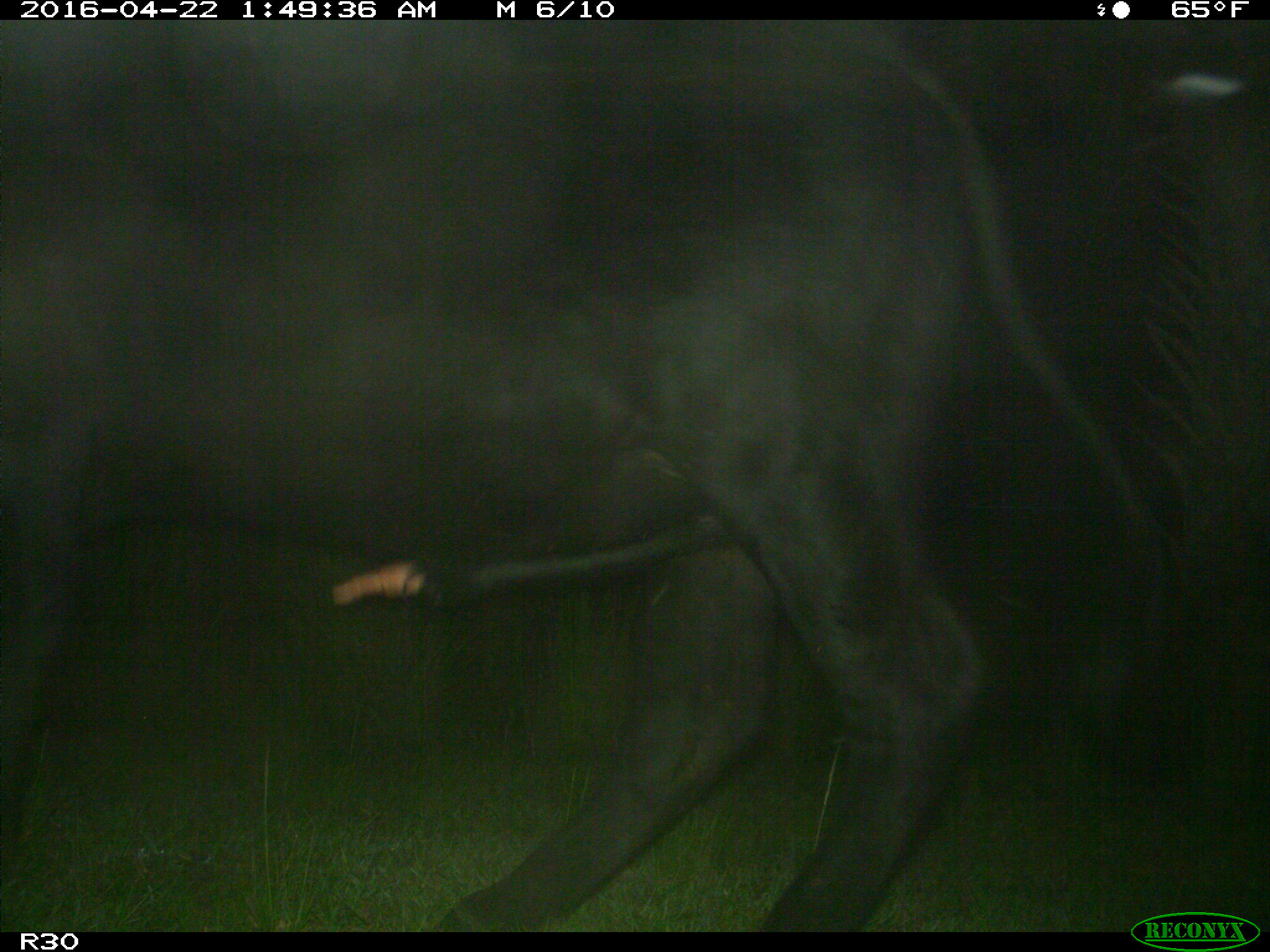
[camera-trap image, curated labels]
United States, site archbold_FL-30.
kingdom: Animalia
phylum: Chordata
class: Mammalia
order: Artiodactyla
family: Bovidae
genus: Bos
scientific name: Bos taurus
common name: domestic cow